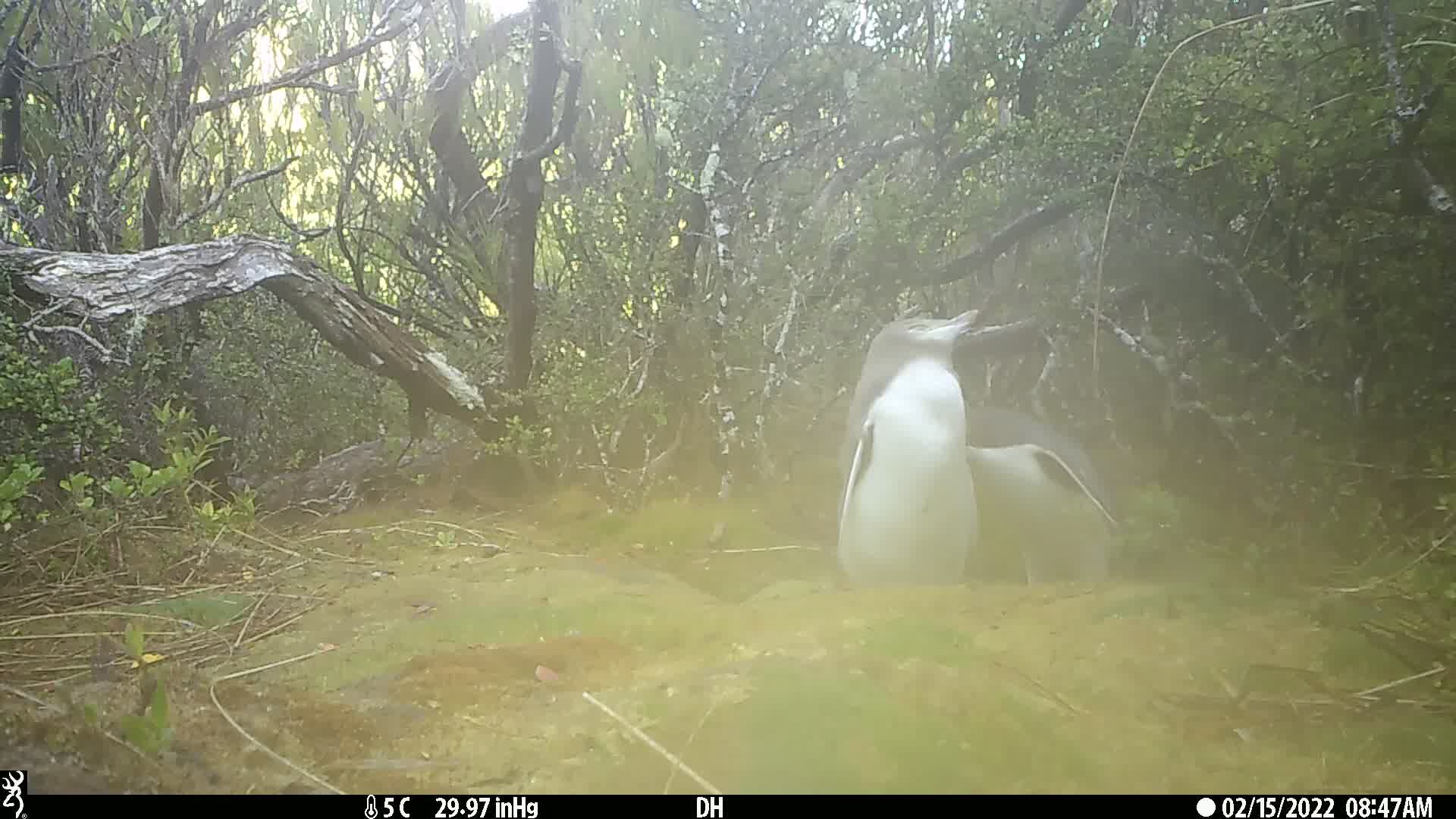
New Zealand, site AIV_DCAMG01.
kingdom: Animalia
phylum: Chordata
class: Aves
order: Sphenisciformes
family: Spheniscidae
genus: Megadyptes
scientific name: Megadyptes antipodes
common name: yellow-eyed penguin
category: yellow eyed penguin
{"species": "yellow eyed penguin (yellow-eyed penguin) (Megadyptes antipodes)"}